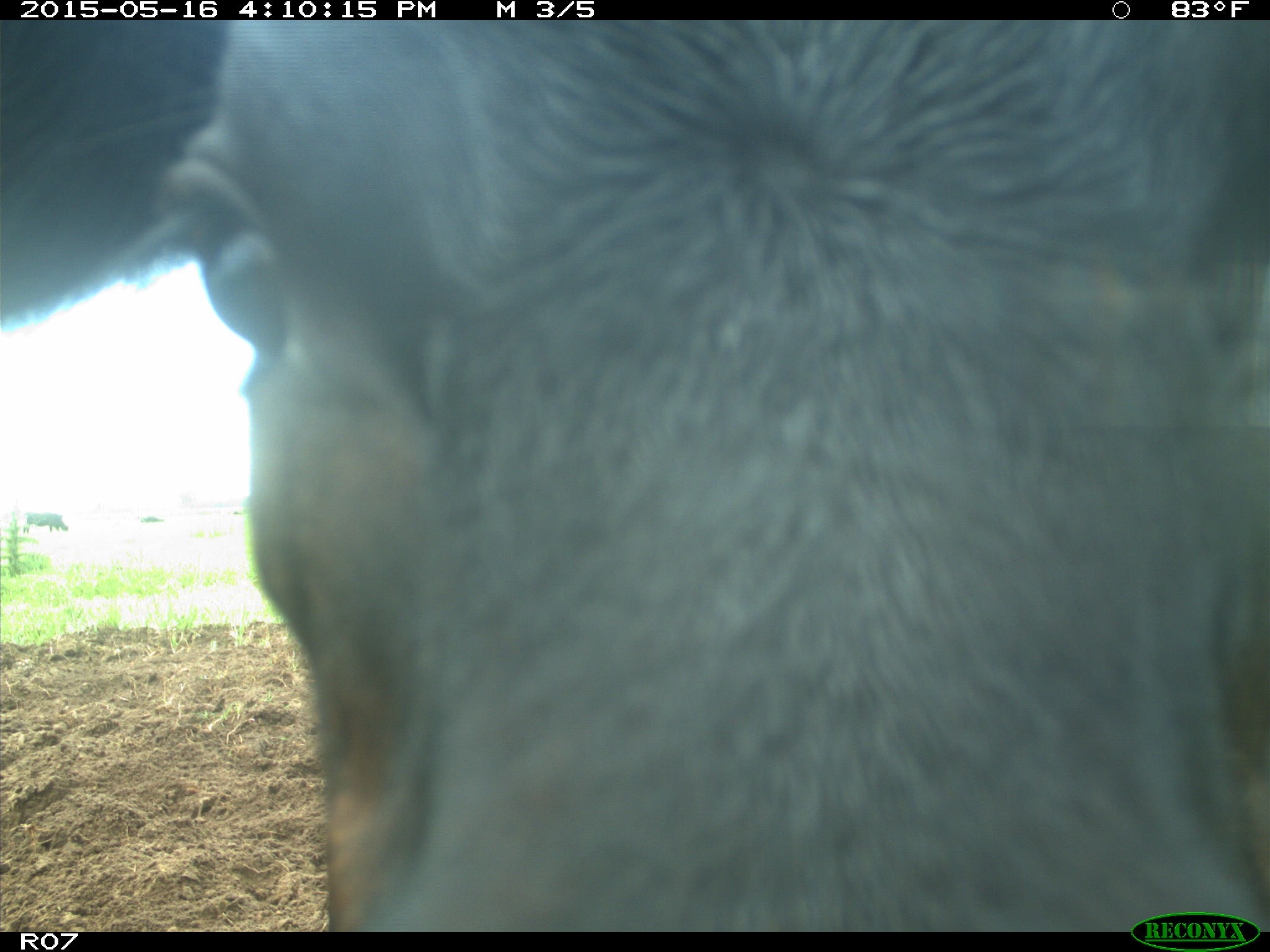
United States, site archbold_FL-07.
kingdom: Animalia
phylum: Chordata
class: Mammalia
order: Artiodactyla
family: Bovidae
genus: Bos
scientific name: Bos taurus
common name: domestic cow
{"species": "Bos taurus (domestic cow)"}